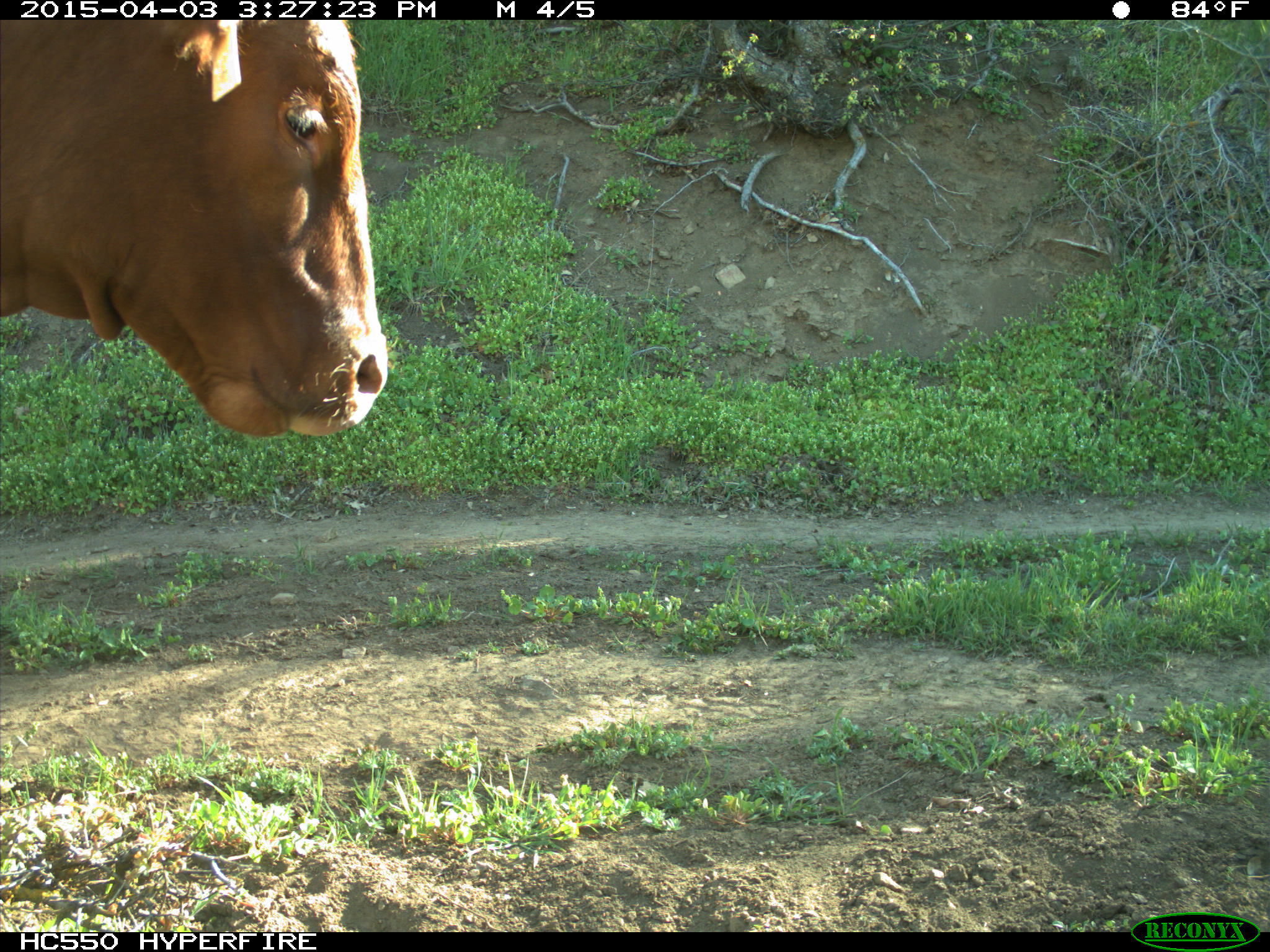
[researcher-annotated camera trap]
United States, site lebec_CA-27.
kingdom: Animalia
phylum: Chordata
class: Mammalia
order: Artiodactyla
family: Bovidae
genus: Bos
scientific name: Bos taurus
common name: domestic cow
Bos taurus (domestic cow).